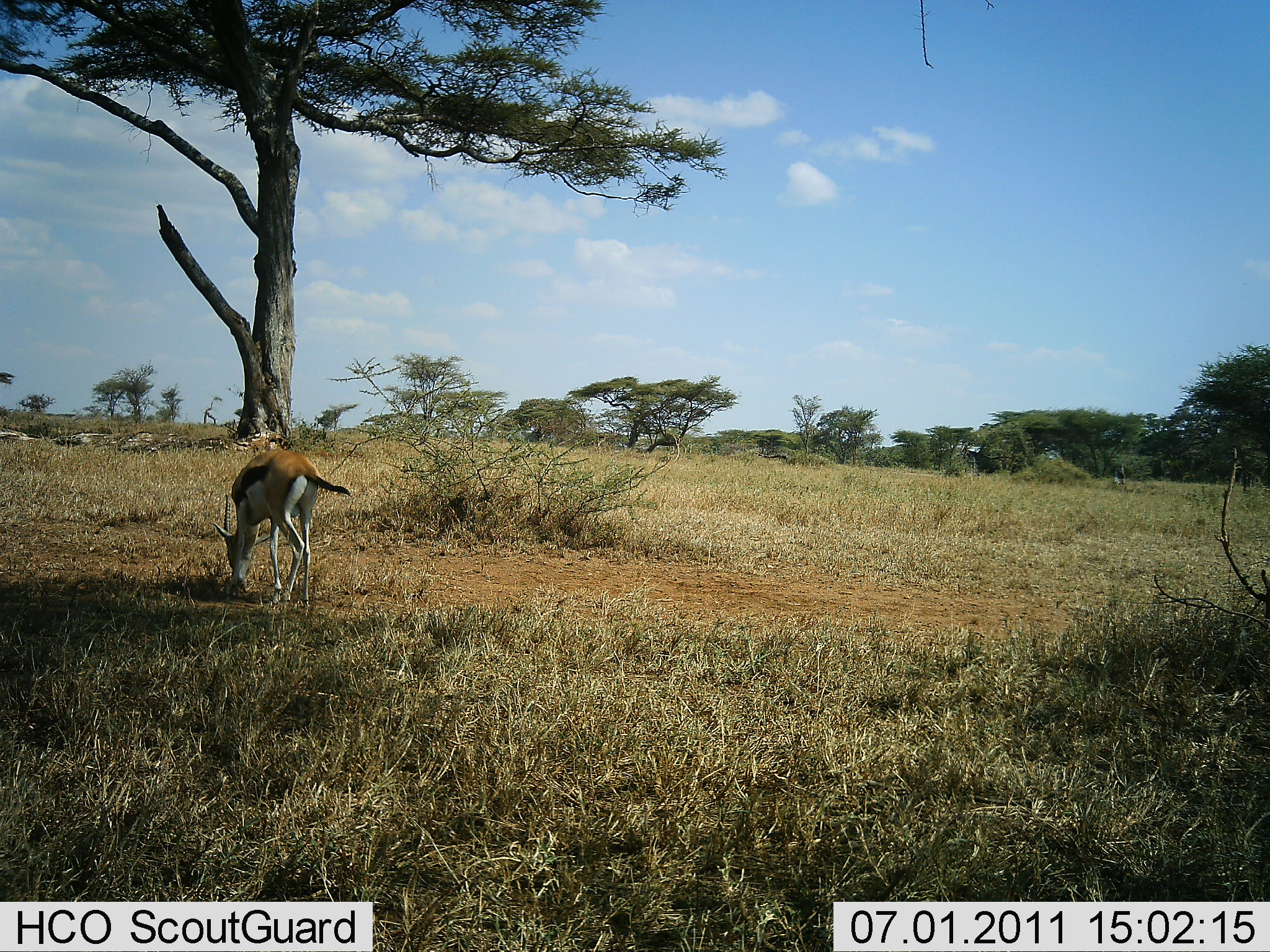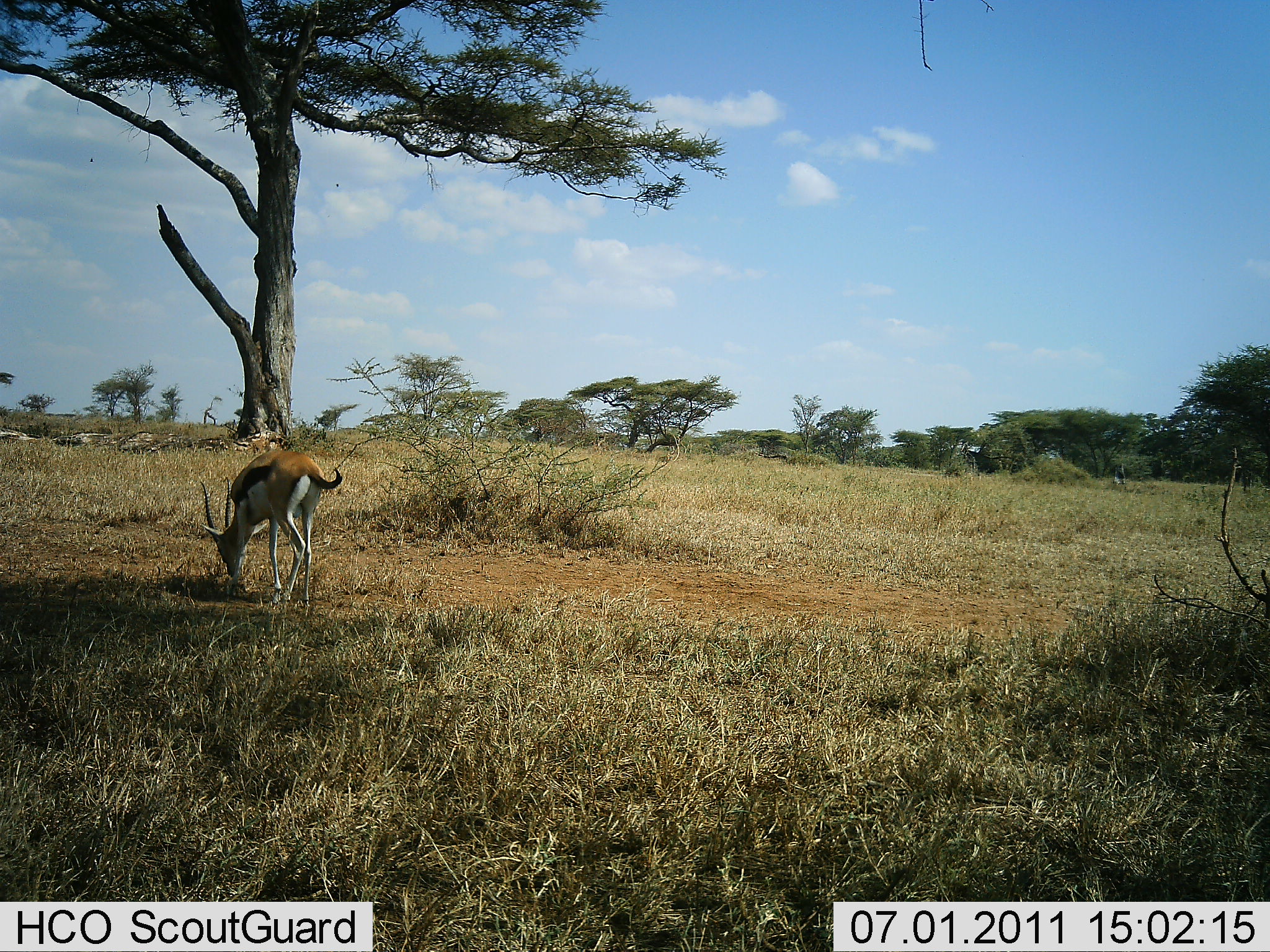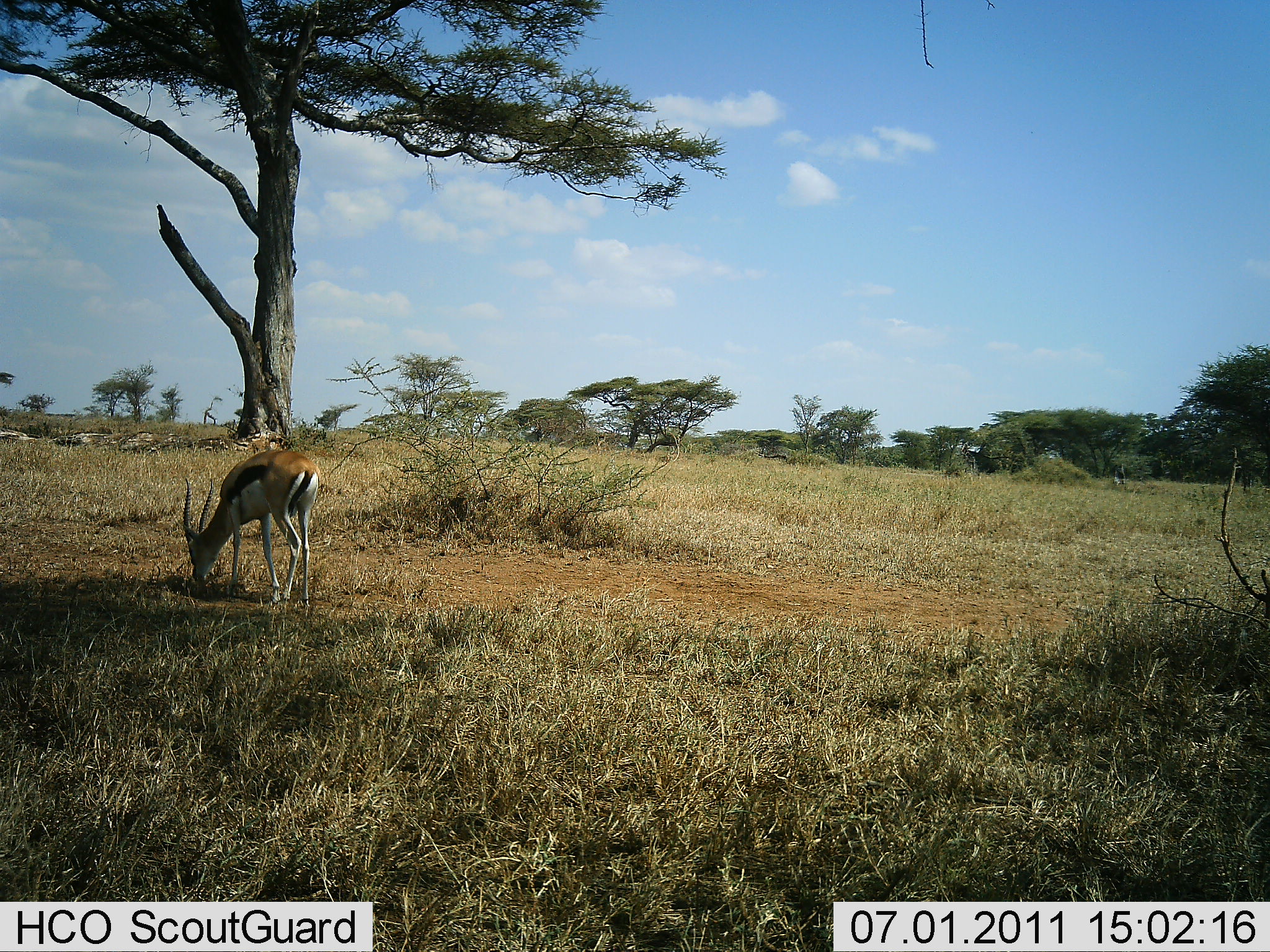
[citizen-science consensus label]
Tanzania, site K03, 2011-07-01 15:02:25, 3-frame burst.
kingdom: Animalia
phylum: Chordata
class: Mammalia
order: Artiodactyla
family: Bovidae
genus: Eudorcas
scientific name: Eudorcas thomsonii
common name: thomson's gazelle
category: gazellethomsons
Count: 1.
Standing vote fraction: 9%.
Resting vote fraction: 0%.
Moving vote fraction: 0%.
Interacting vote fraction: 0%.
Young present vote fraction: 0%.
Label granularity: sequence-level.